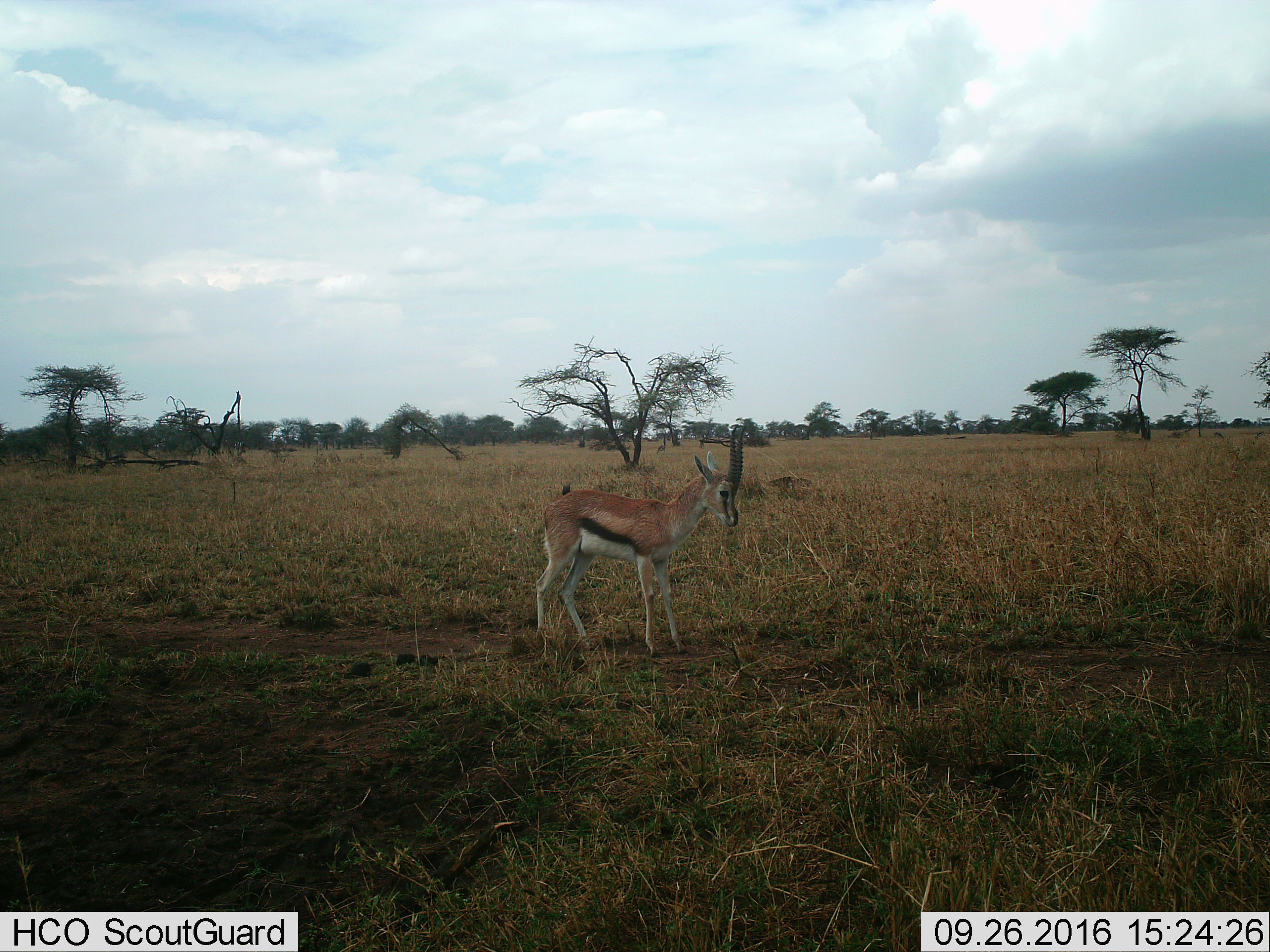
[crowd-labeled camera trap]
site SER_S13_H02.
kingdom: Animalia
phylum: Chordata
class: Mammalia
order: Artiodactyla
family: Bovidae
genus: Eudorcas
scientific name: Eudorcas thomsonii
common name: thomson's gazelle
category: gazellethomsons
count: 1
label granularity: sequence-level